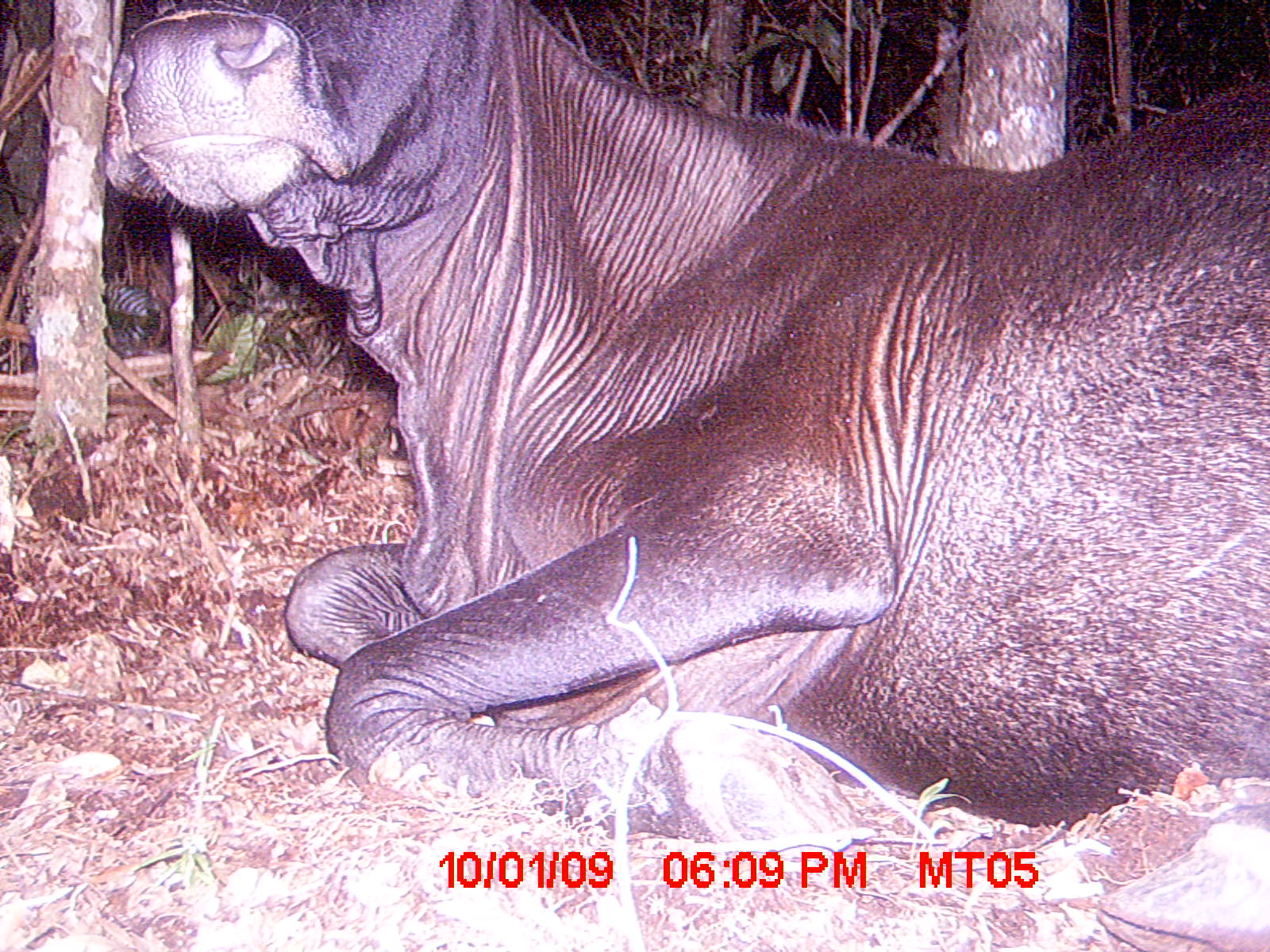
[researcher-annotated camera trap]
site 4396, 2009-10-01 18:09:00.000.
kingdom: Animalia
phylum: Chordata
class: Mammalia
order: Artiodactyla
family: Bovidae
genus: Bos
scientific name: Bos taurus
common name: domestic cattle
Bos taurus (domestic cattle), count 2.